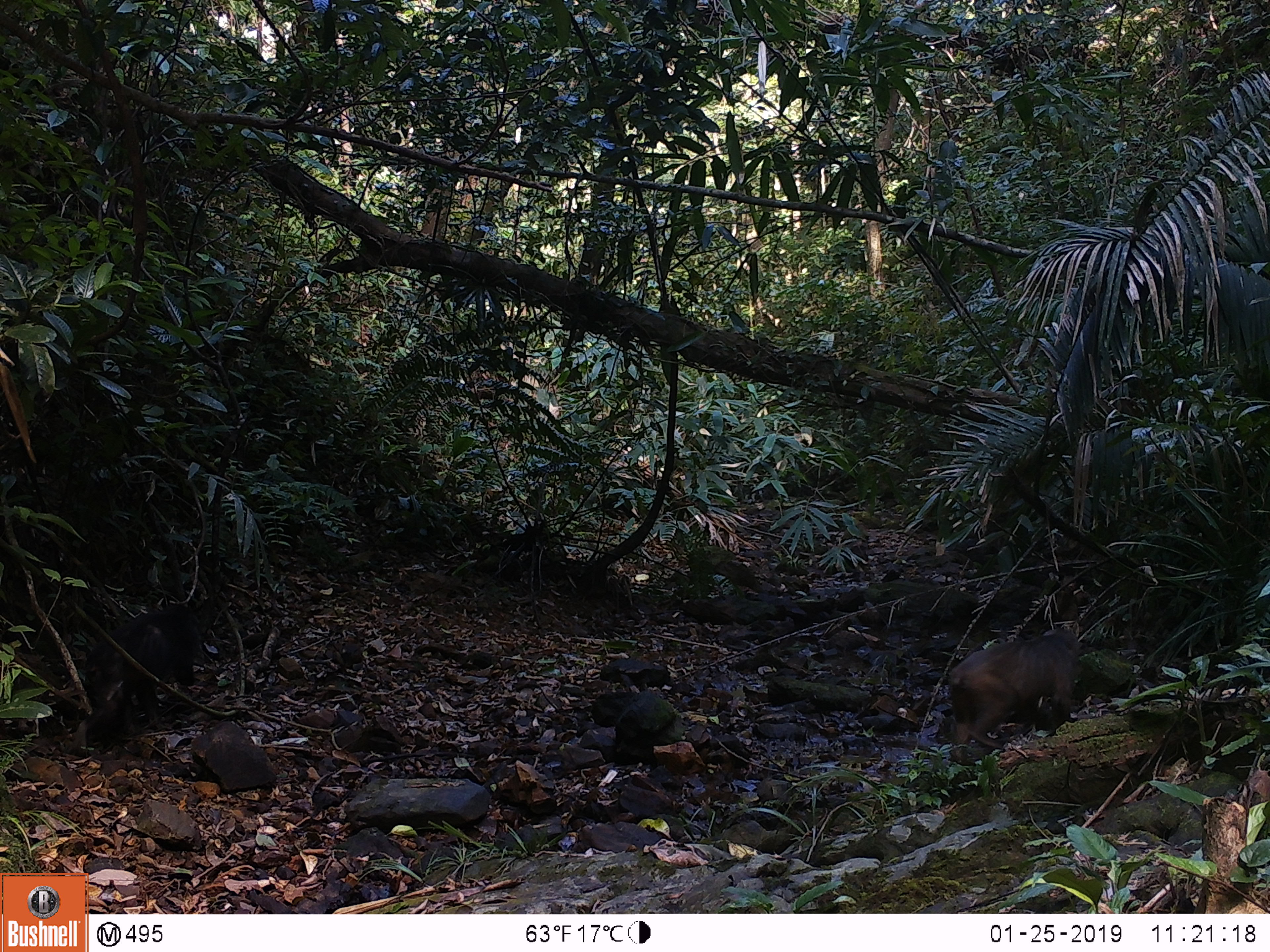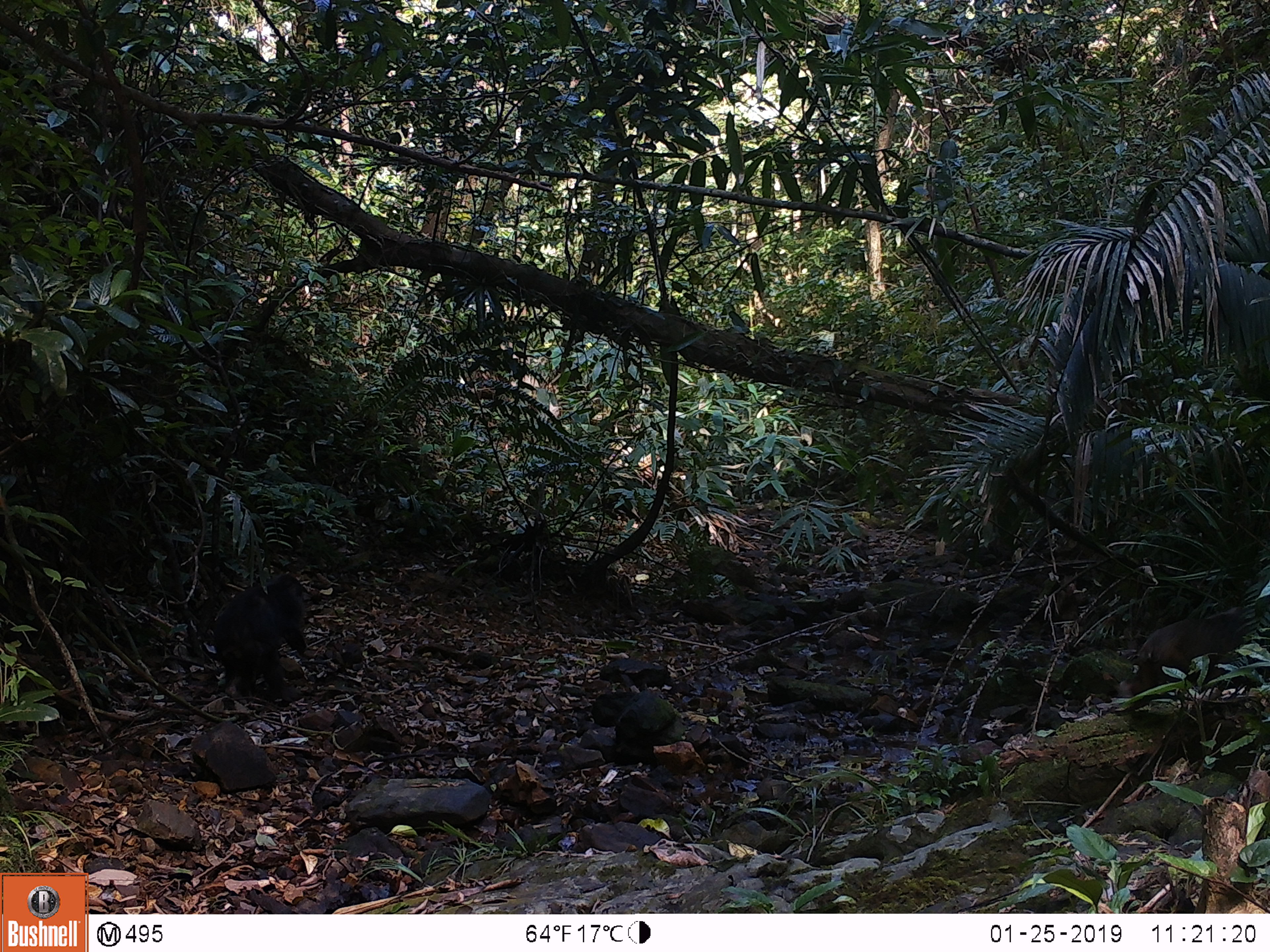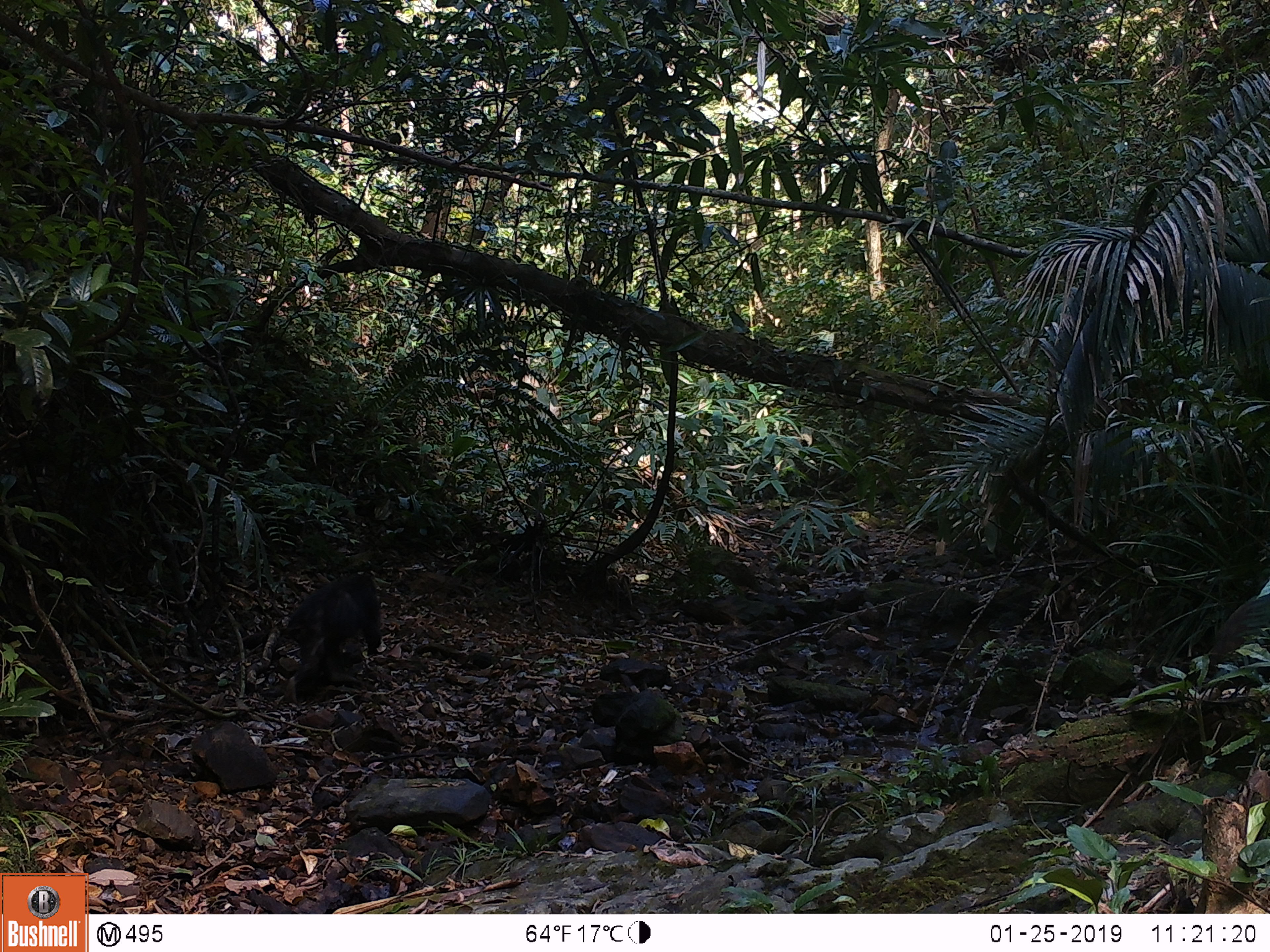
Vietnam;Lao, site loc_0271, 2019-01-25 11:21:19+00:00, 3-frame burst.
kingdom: Animalia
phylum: Chordata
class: Mammalia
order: Primates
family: Cercopithecidae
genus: Macaca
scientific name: Macaca arctoides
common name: stump-tailed macaque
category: stump tailed macaque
Stump tailed macaque (stump-tailed macaque) (Macaca arctoides). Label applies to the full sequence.